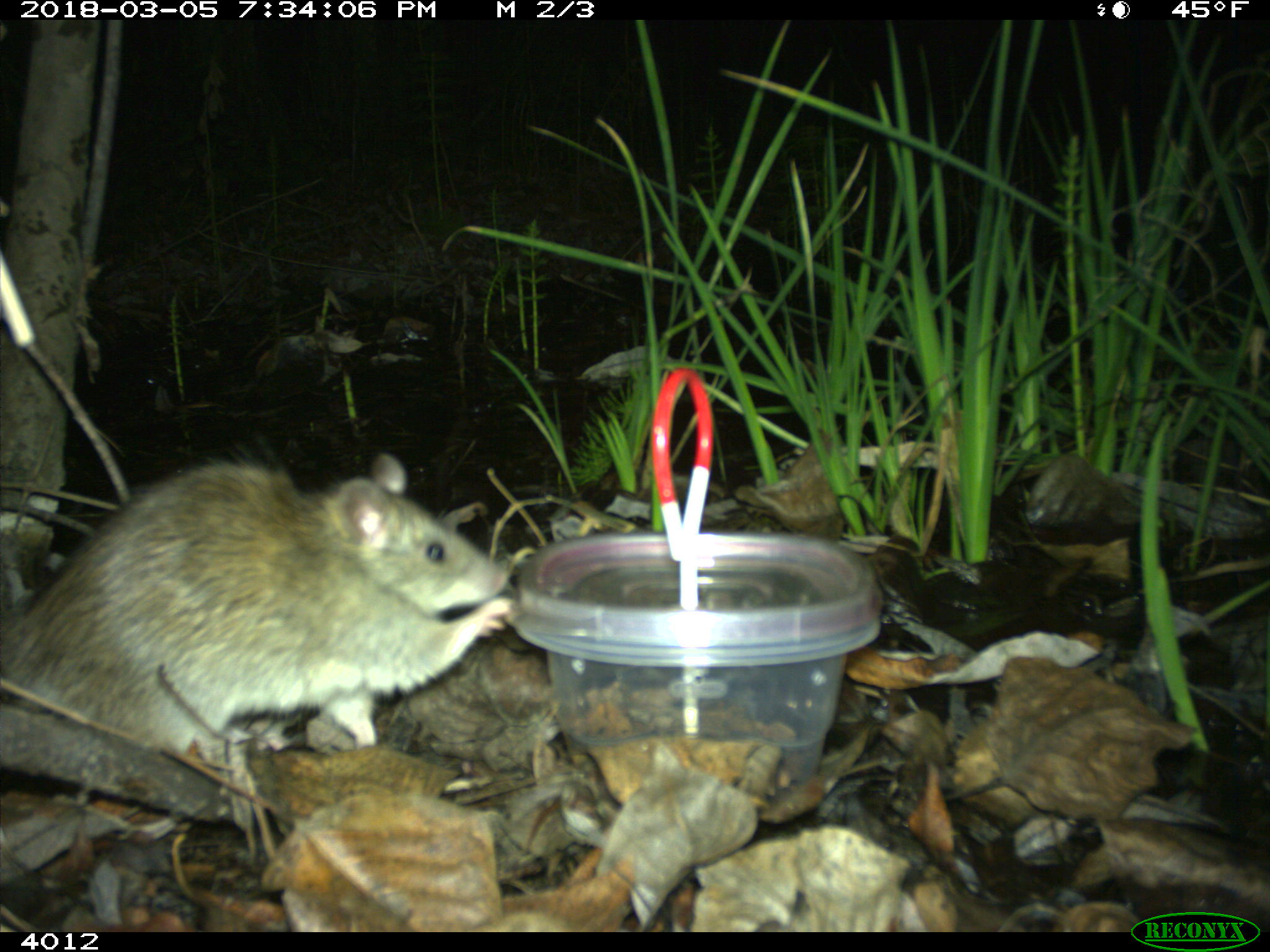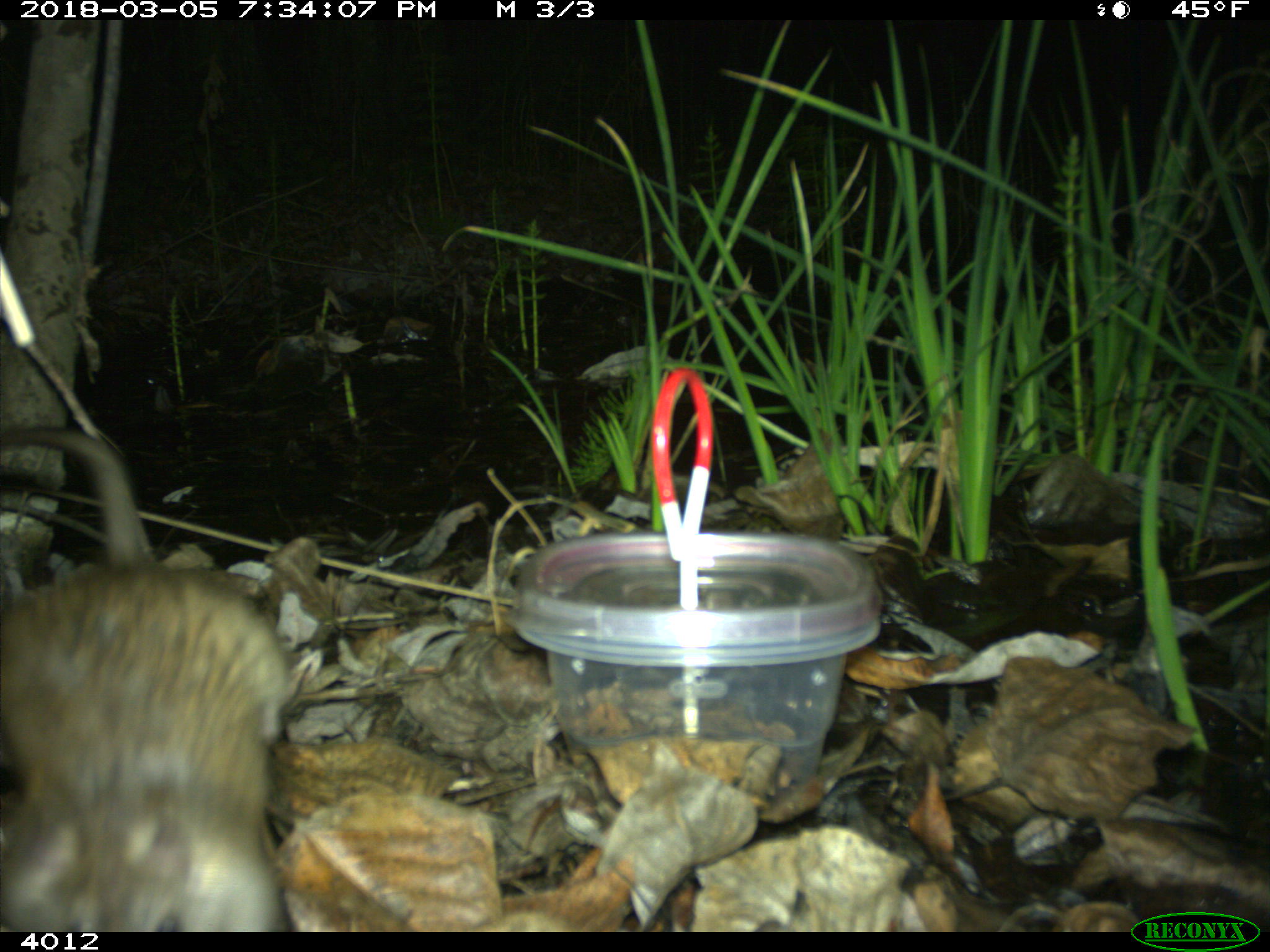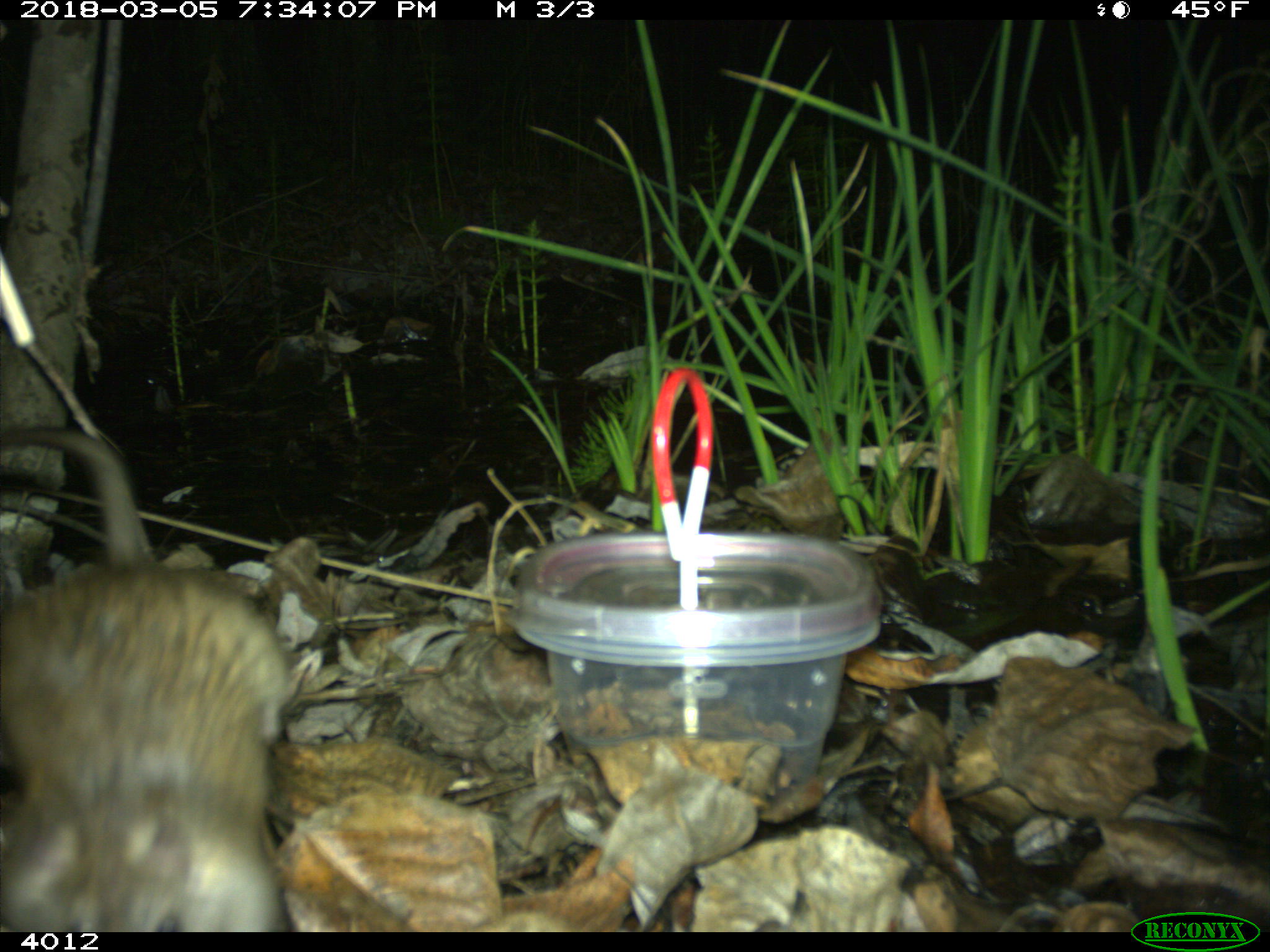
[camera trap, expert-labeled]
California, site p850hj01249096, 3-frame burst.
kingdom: Animalia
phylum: Chordata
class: Mammalia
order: Rodentia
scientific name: Rodentia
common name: rodent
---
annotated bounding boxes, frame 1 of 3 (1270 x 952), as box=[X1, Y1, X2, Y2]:
rodent: box=[0, 437, 515, 753]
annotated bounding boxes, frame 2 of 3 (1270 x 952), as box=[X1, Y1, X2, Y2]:
rodent: box=[0, 426, 294, 930]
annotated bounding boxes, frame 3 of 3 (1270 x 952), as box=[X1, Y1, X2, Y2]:
rodent: box=[0, 419, 290, 929]